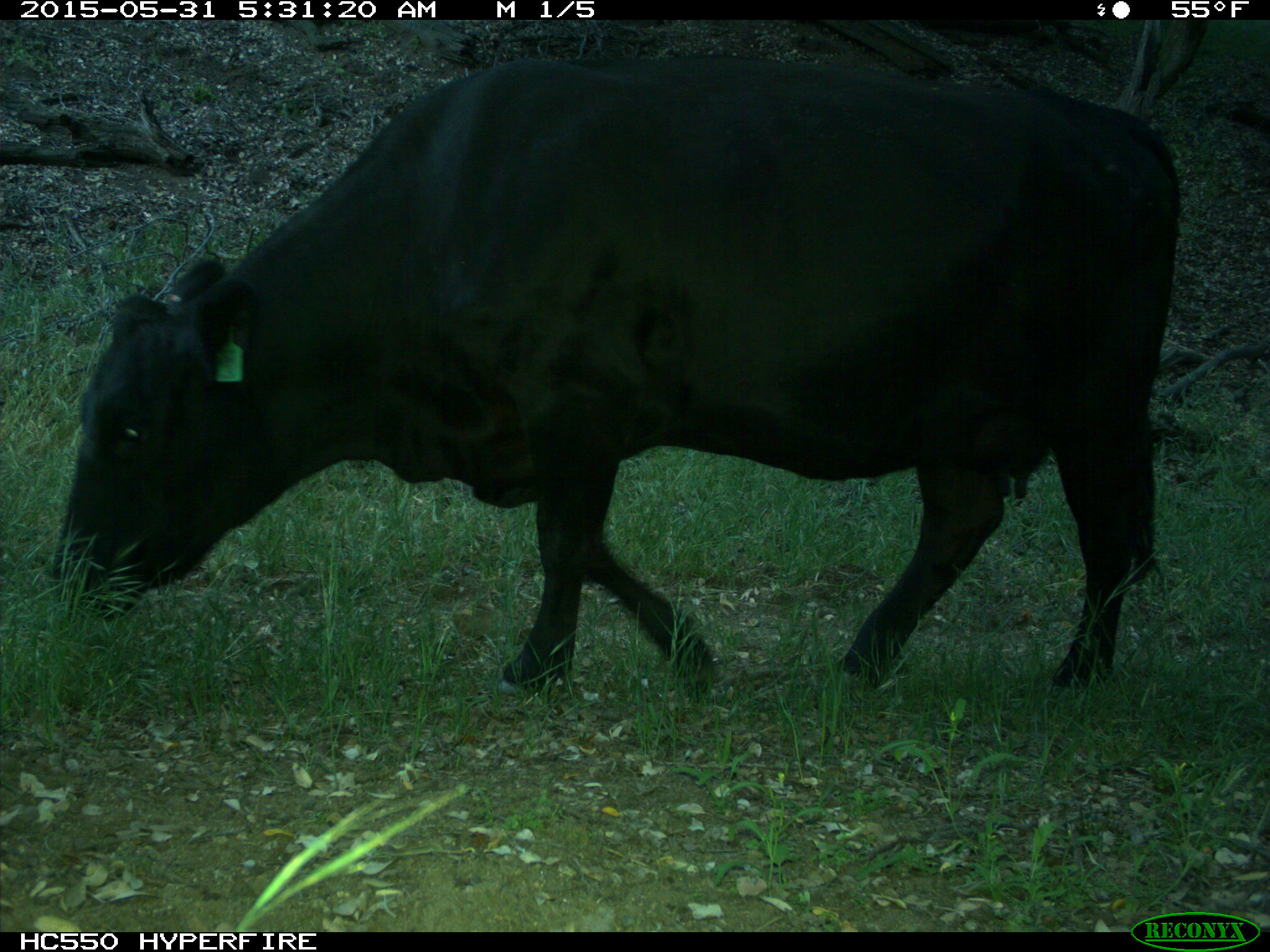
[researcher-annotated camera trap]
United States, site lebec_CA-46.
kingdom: Animalia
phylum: Chordata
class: Mammalia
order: Artiodactyla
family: Bovidae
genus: Bos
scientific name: Bos taurus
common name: domestic cow